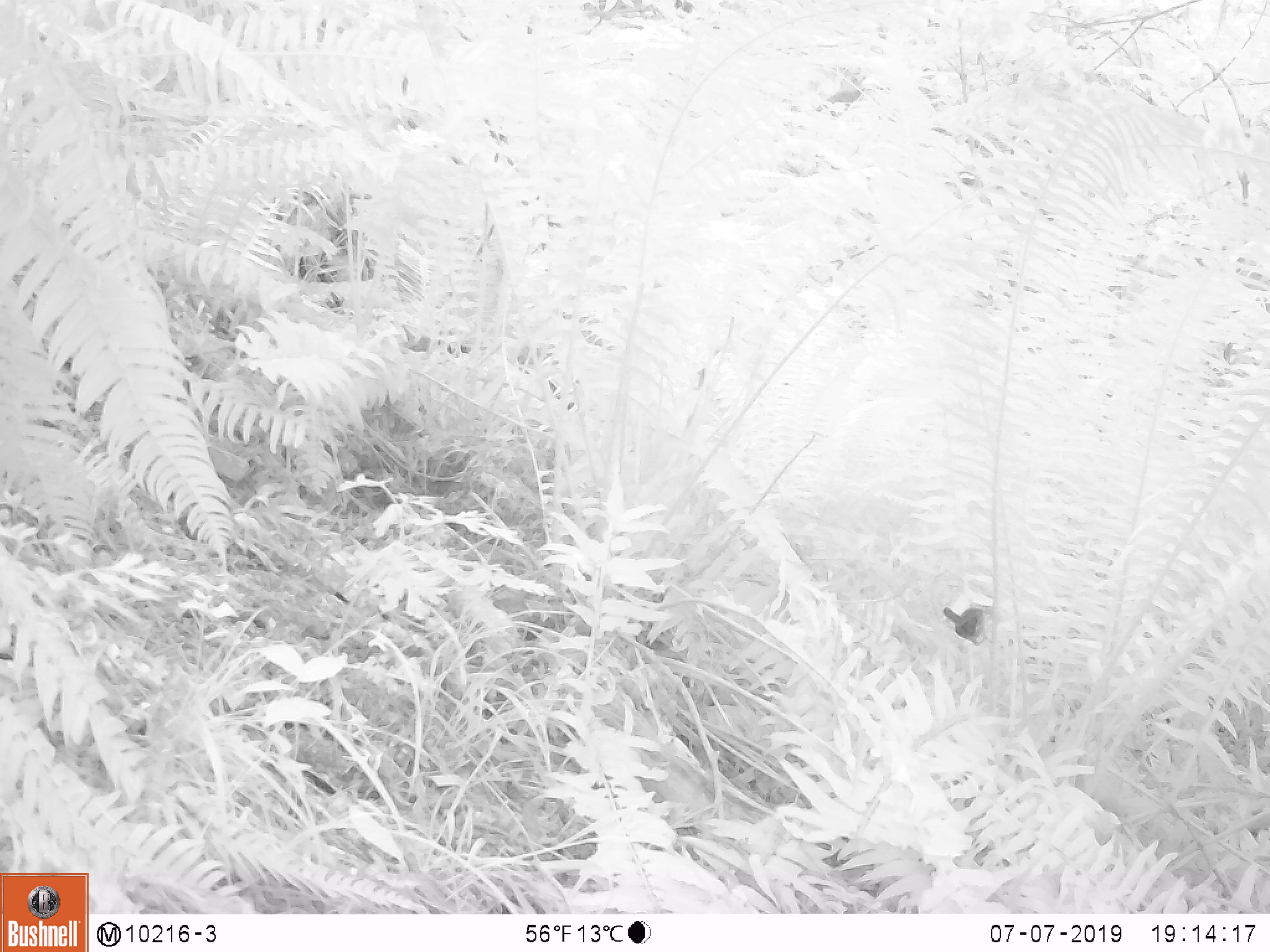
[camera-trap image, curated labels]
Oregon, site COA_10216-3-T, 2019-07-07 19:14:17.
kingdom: Animalia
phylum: Chordata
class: Aves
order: Passeriformes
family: Troglodytidae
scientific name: Troglodytidae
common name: wrens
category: troglodytidae family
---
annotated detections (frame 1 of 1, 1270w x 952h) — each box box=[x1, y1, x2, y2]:
troglodytidae family: box=[916, 590, 1002, 668]